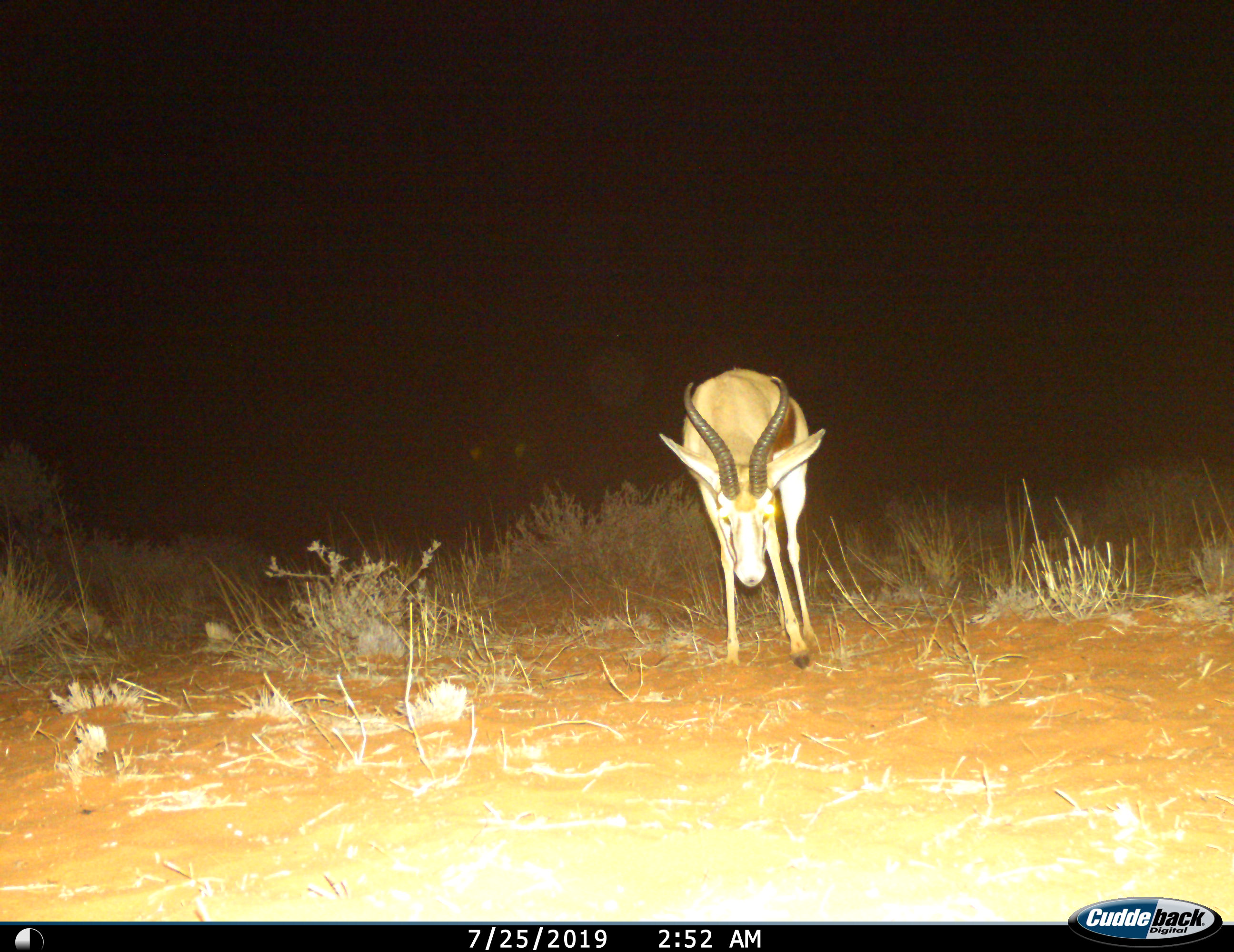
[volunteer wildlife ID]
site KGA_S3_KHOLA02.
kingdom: Animalia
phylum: Chordata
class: Mammalia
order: Artiodactyla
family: Bovidae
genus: Antidorcas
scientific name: Antidorcas marsupialis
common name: springbok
Springbok (Antidorcas marsupialis), count 1. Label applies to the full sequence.